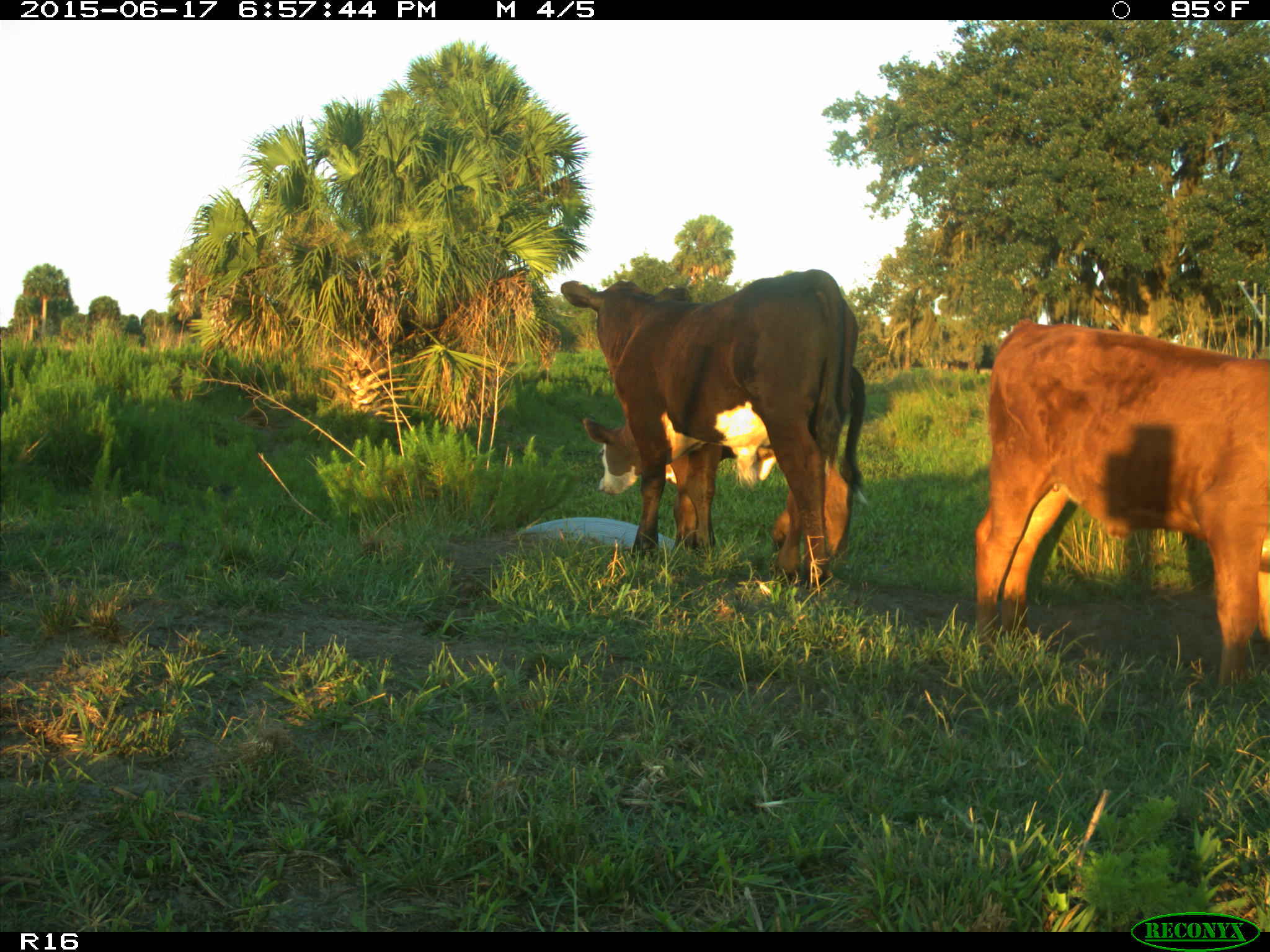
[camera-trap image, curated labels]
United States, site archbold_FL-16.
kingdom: Animalia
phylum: Chordata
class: Mammalia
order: Artiodactyla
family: Bovidae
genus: Bos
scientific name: Bos taurus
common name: domestic cow